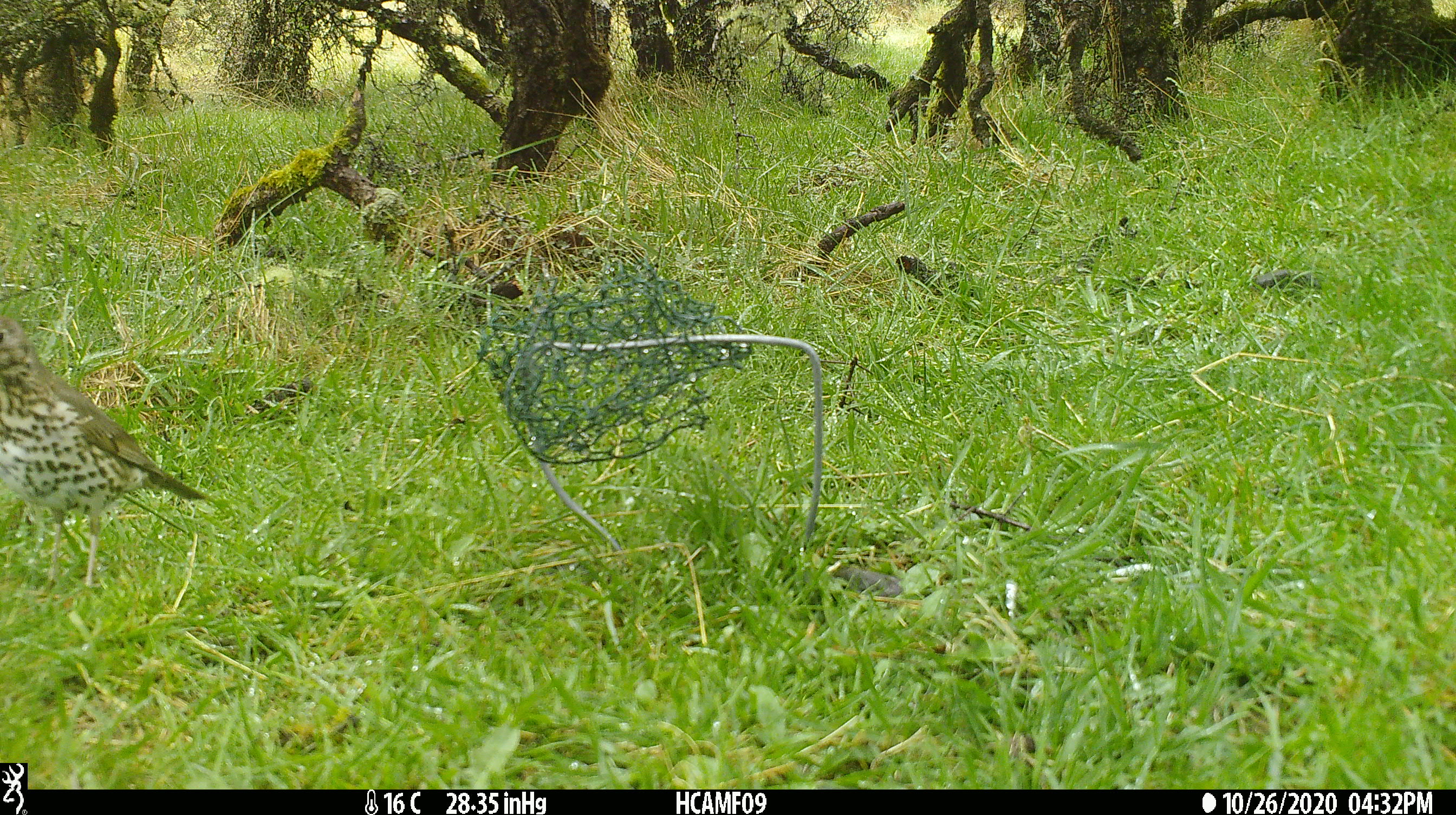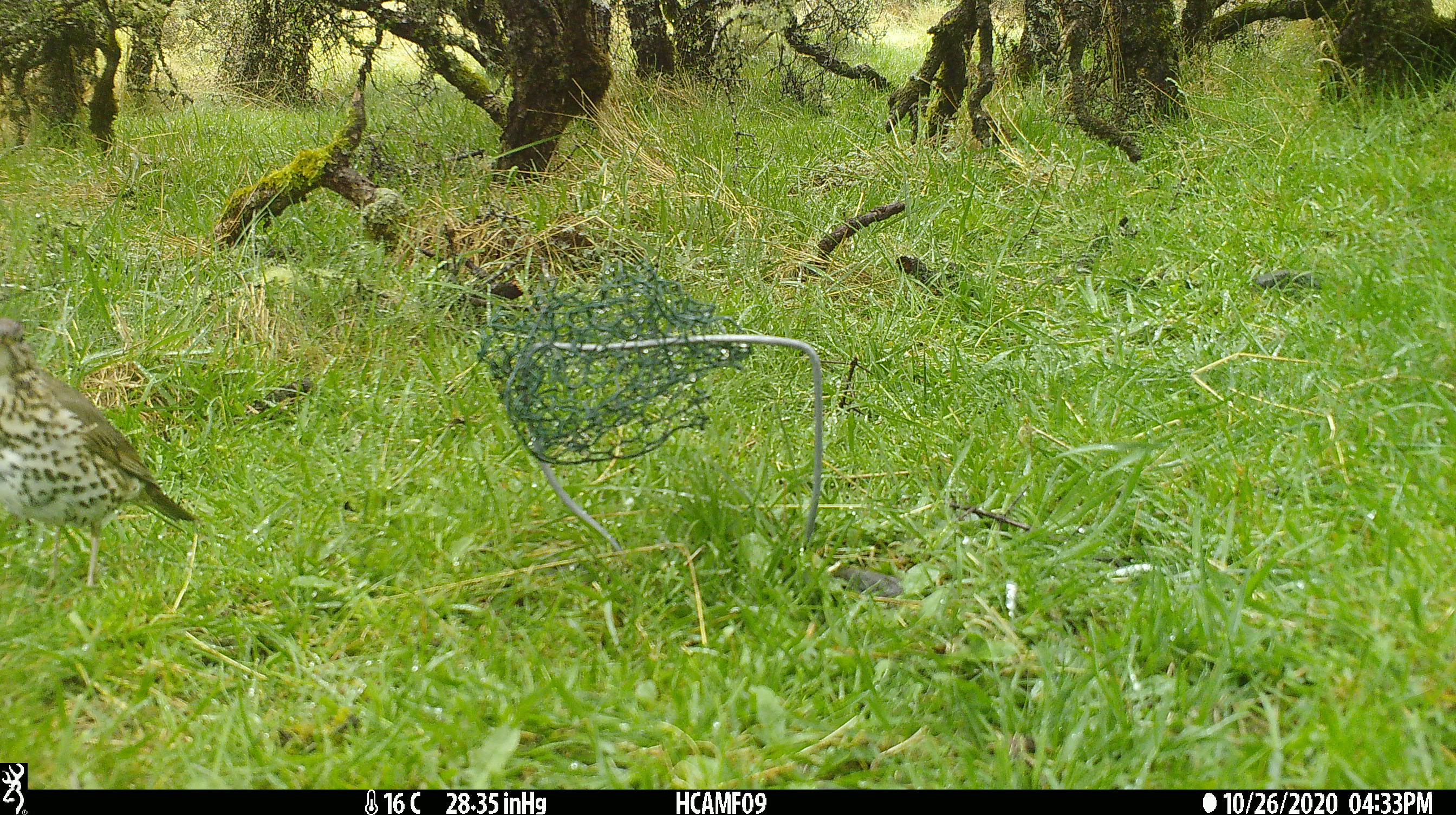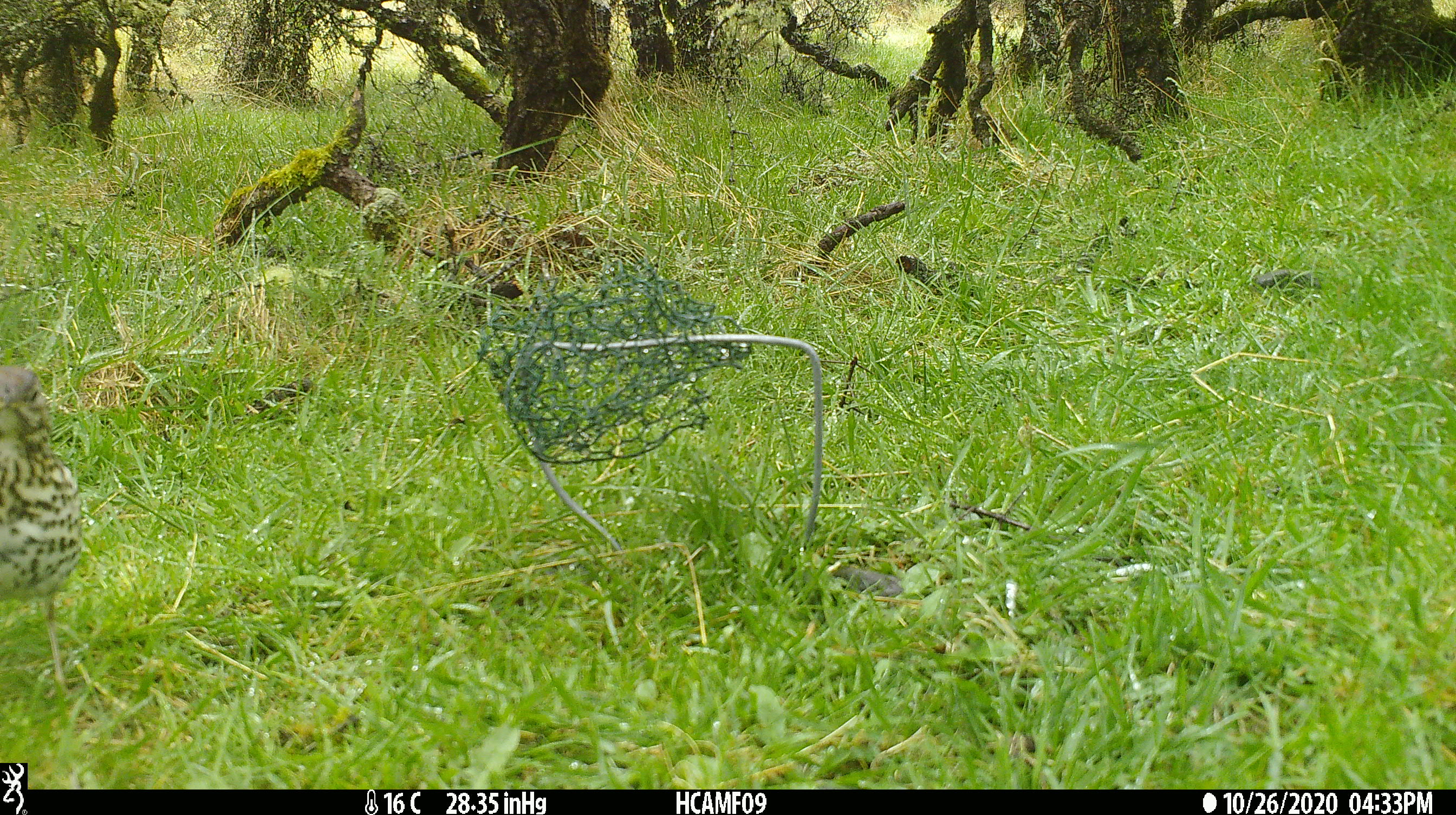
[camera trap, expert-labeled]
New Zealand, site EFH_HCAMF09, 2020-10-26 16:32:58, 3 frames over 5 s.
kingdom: Animalia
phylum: Chordata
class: Aves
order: Passeriformes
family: Turdidae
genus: Turdus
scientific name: Turdus philomelos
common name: song thrush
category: thrush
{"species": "thrush (song thrush) (Turdus philomelos)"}